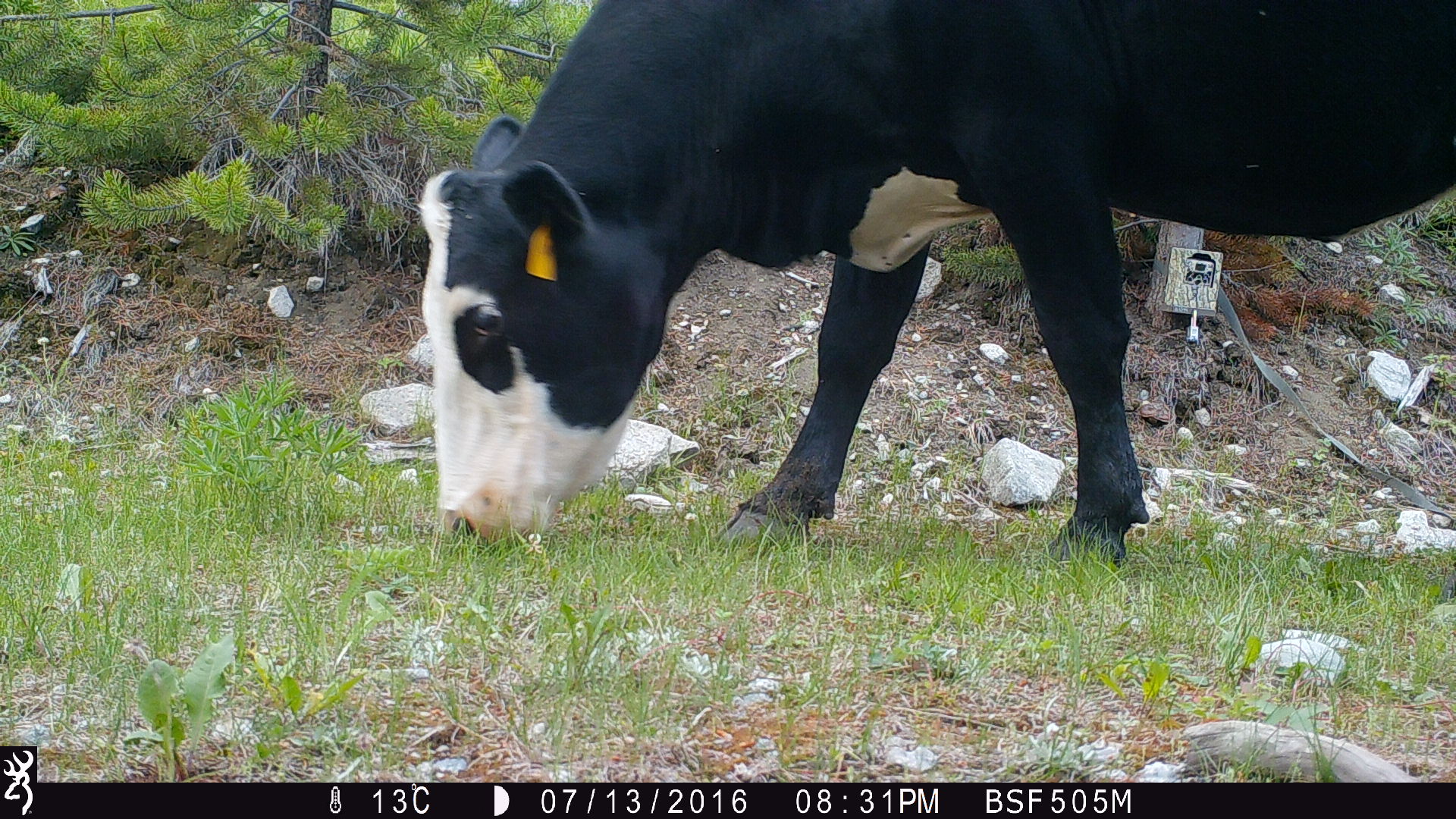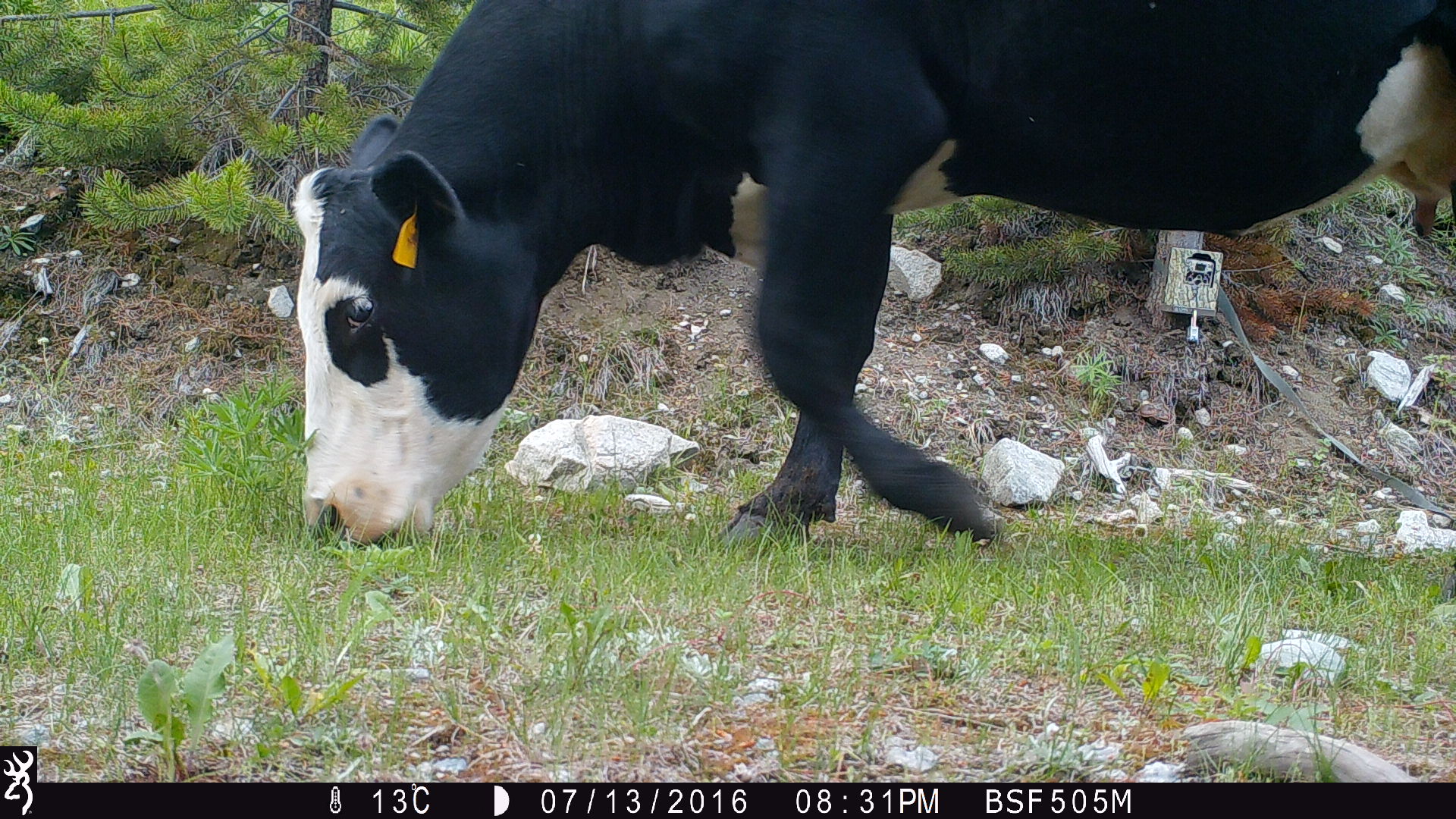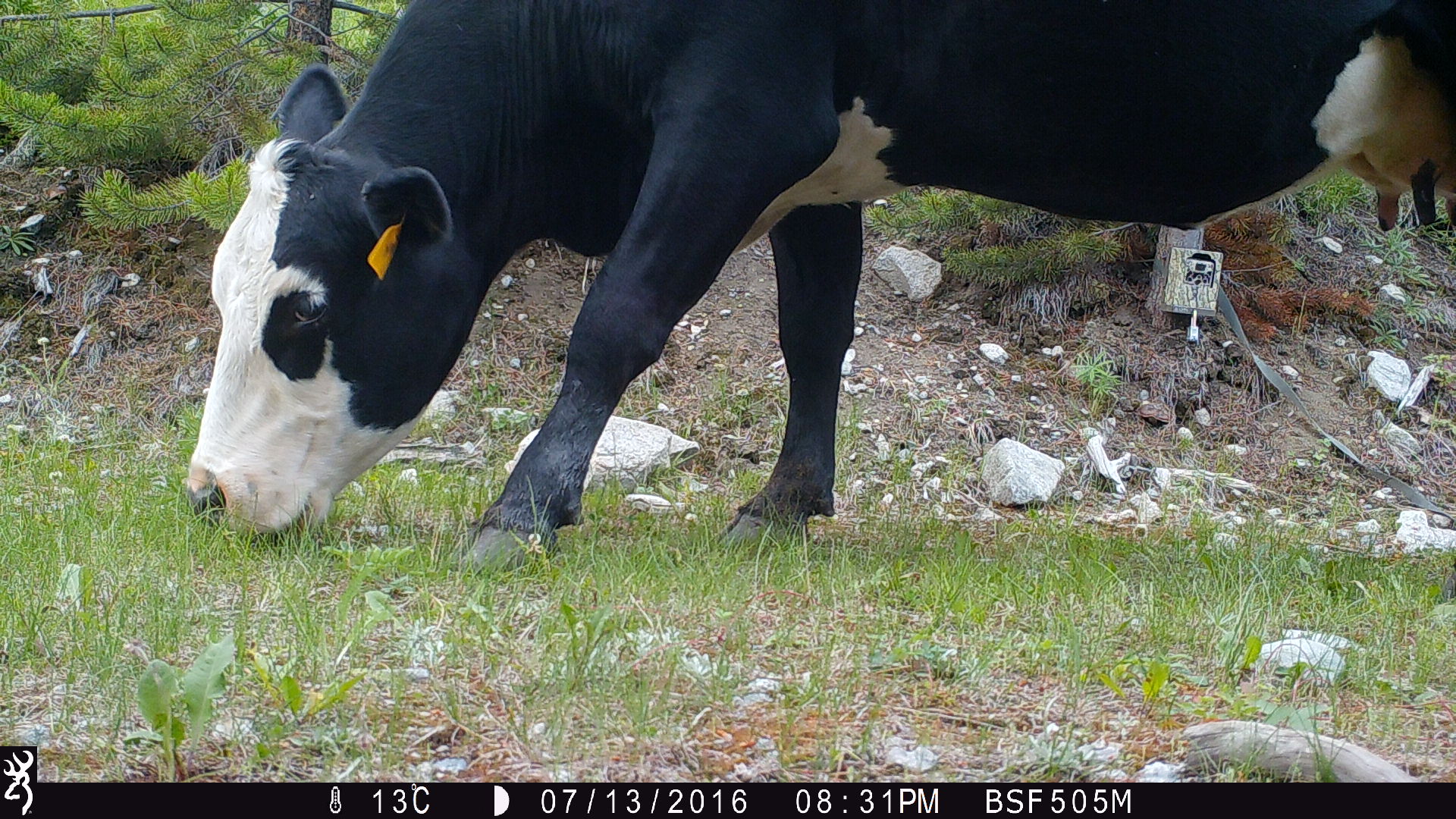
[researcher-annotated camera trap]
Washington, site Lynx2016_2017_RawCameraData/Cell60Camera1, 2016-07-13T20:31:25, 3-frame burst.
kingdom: Animalia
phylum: Chordata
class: Mammalia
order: Artiodactyla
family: Bovidae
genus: Bos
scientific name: Bos taurus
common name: domestic cattle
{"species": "domestic cattle (Bos taurus)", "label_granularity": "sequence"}